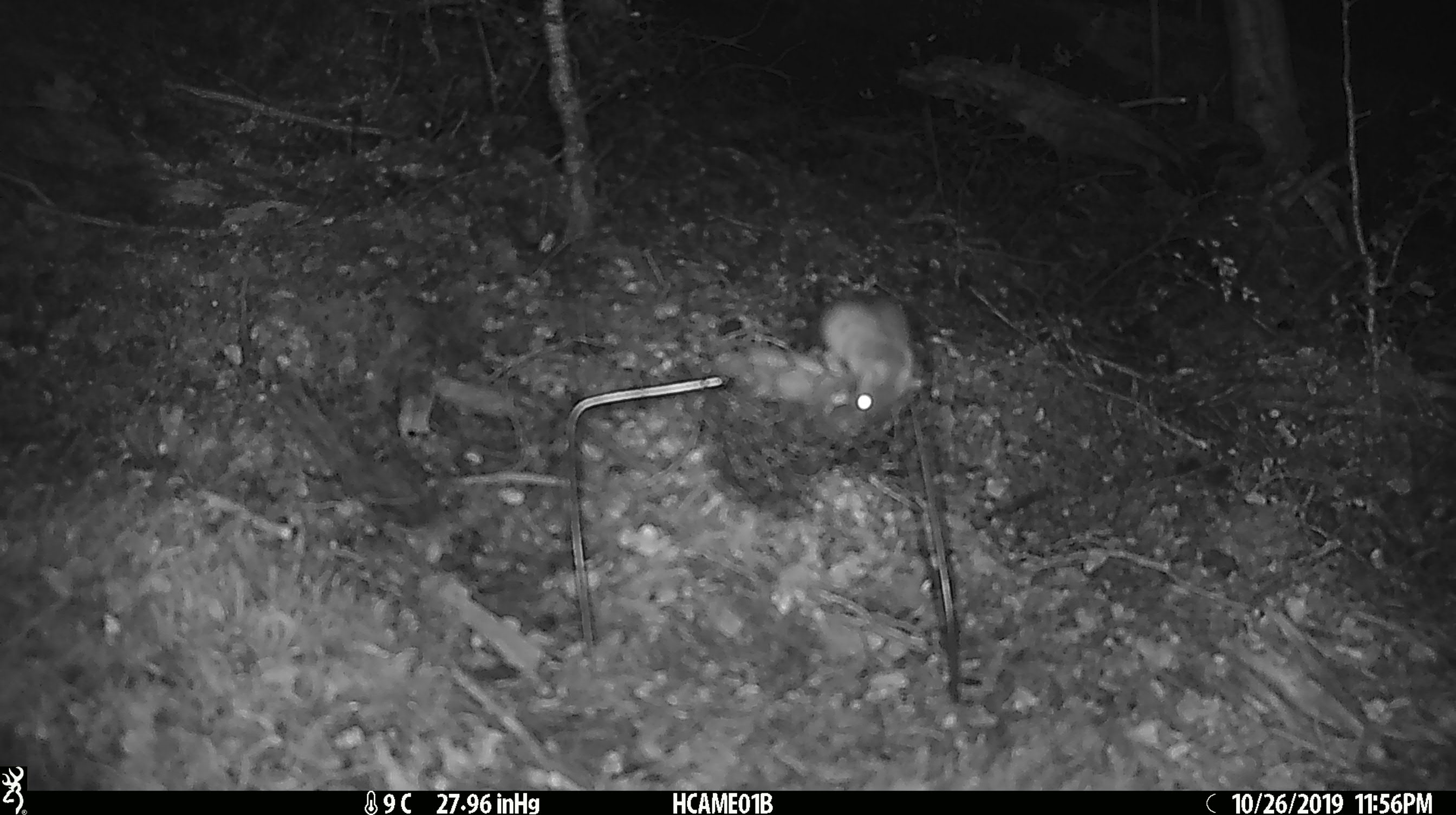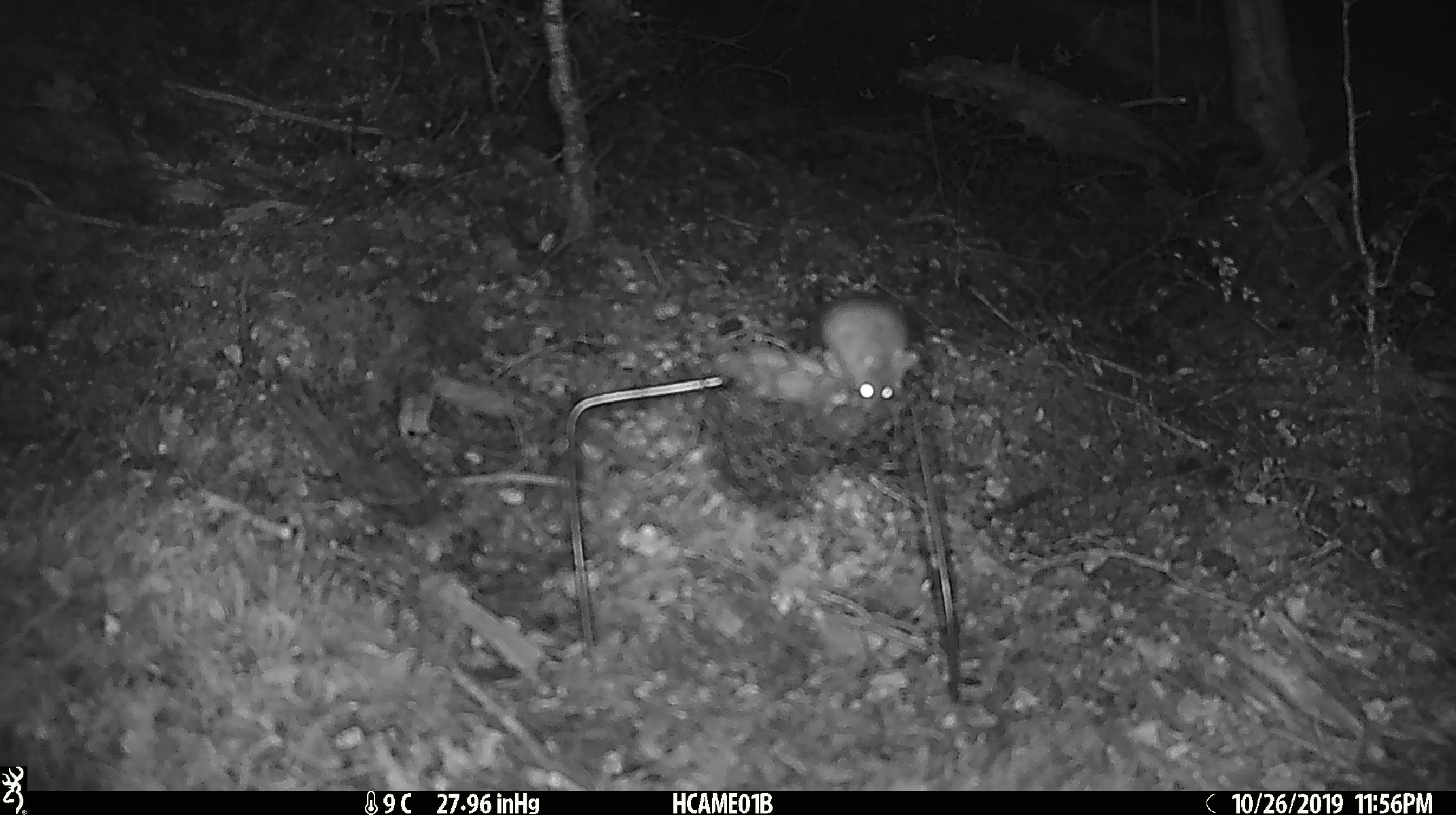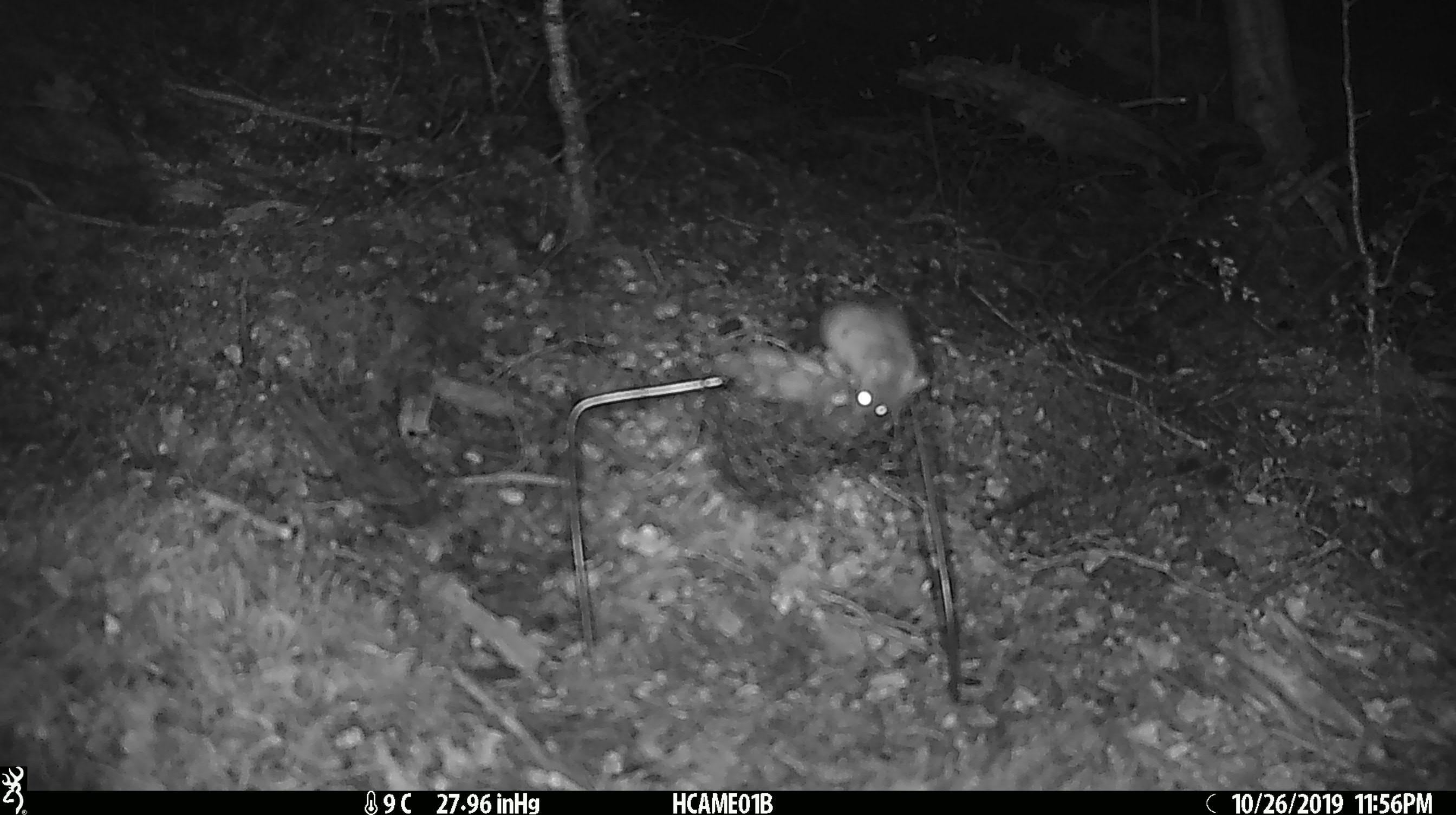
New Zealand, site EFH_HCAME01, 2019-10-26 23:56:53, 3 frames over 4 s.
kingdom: Animalia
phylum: Chordata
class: Mammalia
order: Rodentia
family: Muridae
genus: Mus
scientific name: Mus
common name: mouse